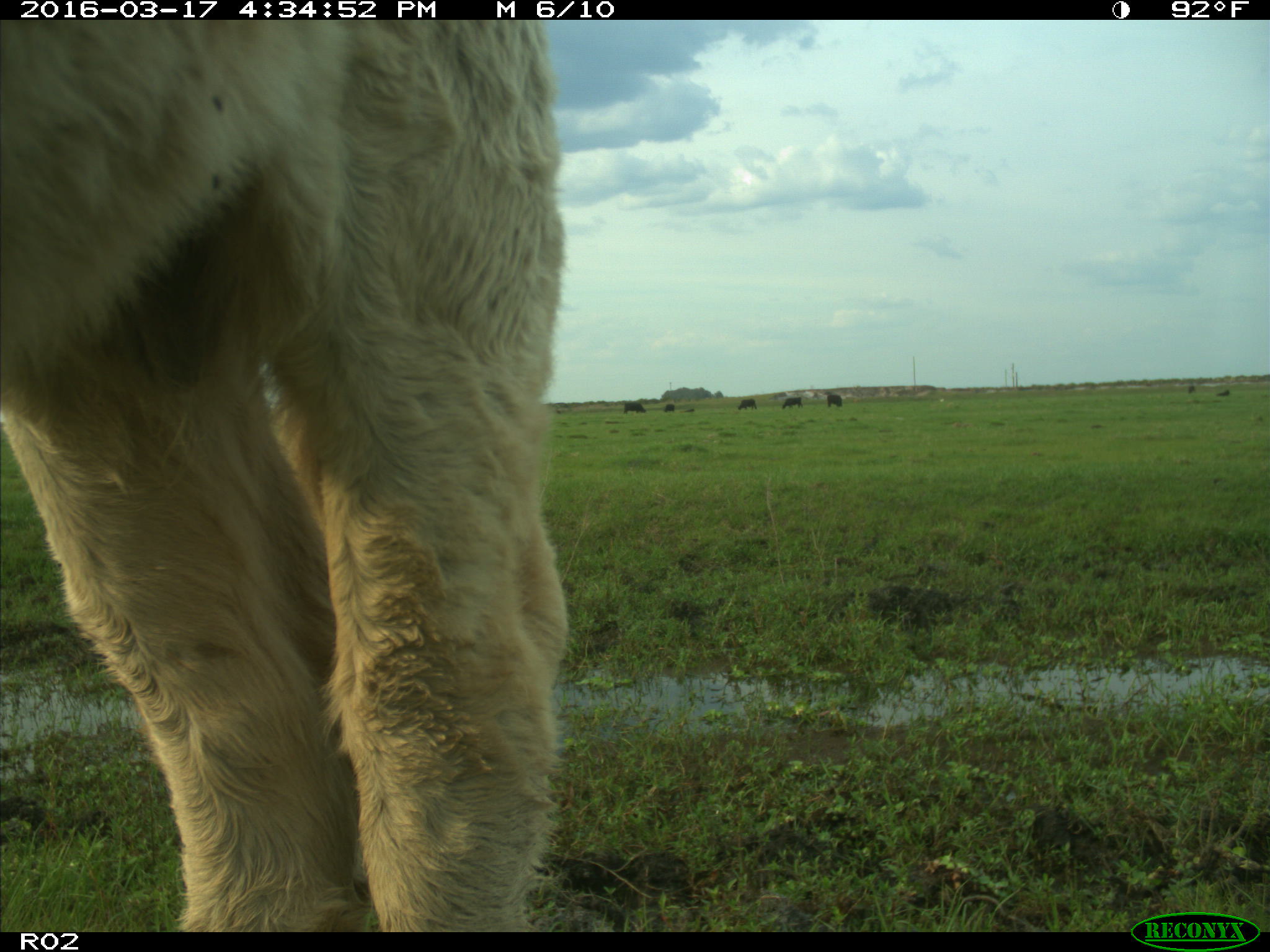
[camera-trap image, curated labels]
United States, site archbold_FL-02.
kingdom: Animalia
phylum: Chordata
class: Mammalia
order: Artiodactyla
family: Bovidae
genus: Bos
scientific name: Bos taurus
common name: domestic cow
Bos taurus (domestic cow).